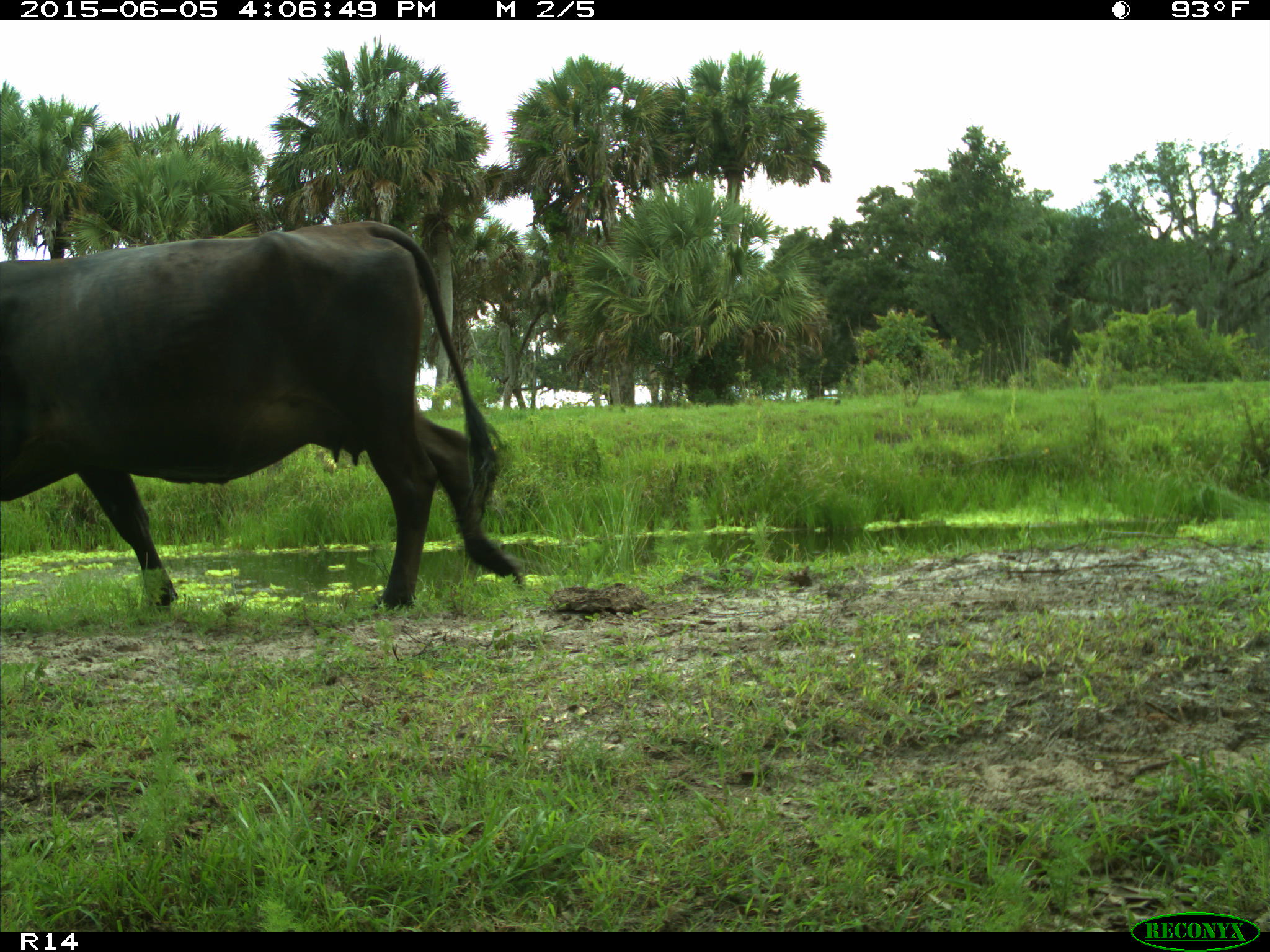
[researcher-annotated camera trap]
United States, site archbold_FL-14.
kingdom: Animalia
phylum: Chordata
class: Mammalia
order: Artiodactyla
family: Bovidae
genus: Bos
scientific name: Bos taurus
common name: domestic cow